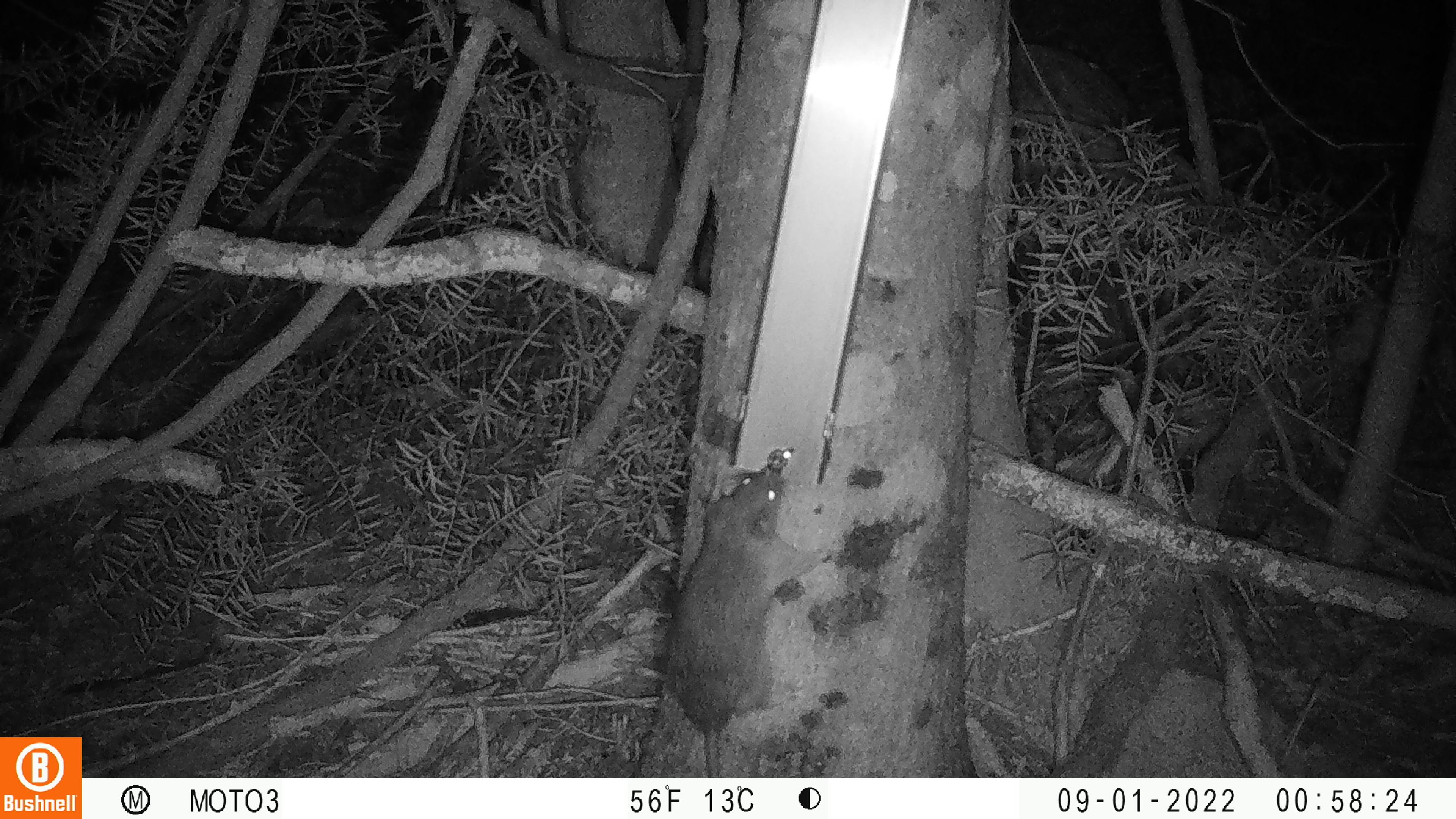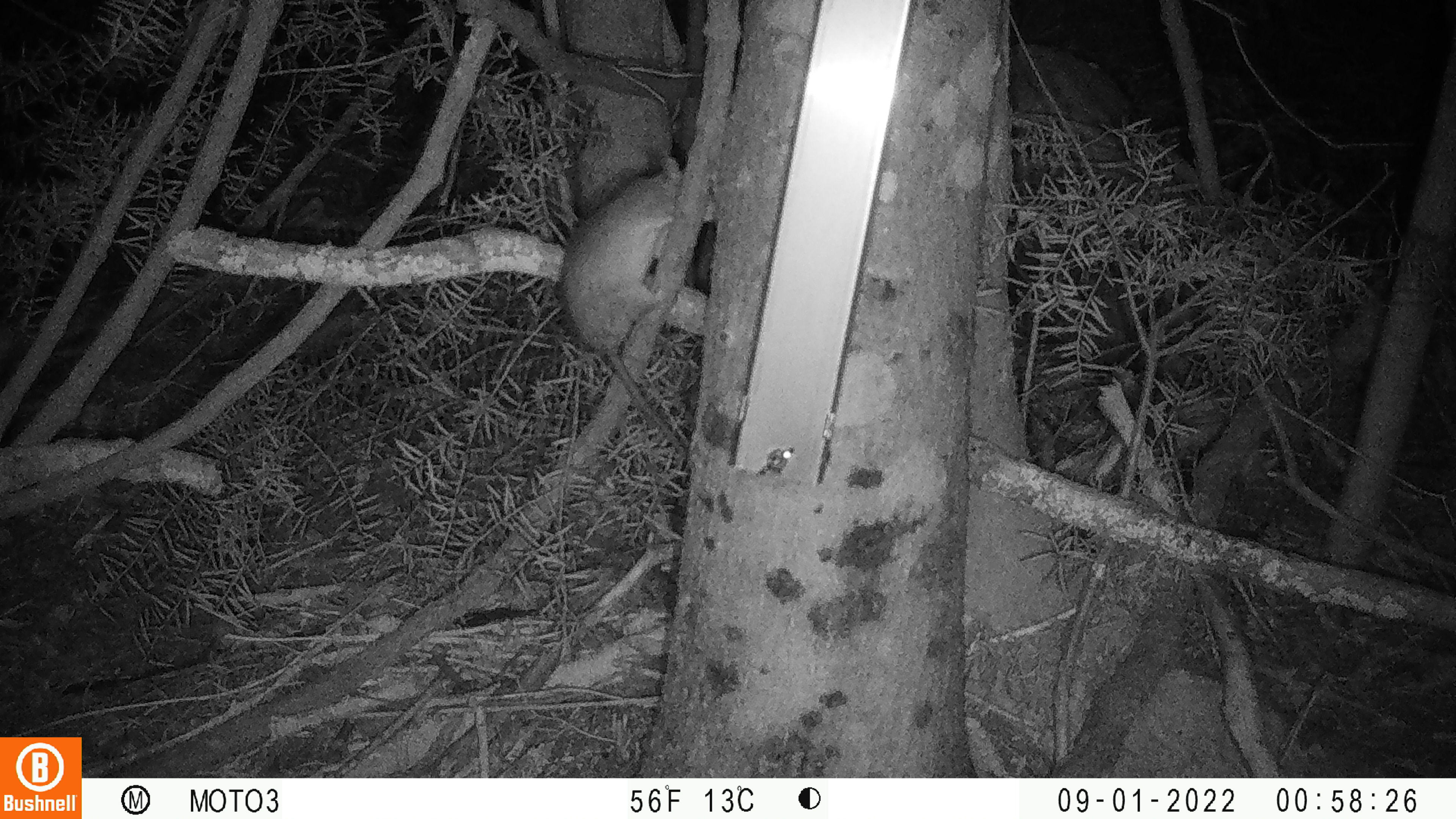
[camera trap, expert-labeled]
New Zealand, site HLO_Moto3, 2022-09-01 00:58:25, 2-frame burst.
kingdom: Animalia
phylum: Chordata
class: Mammalia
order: Rodentia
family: Muridae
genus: Rattus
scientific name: Rattus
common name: rat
Rat (Rattus).